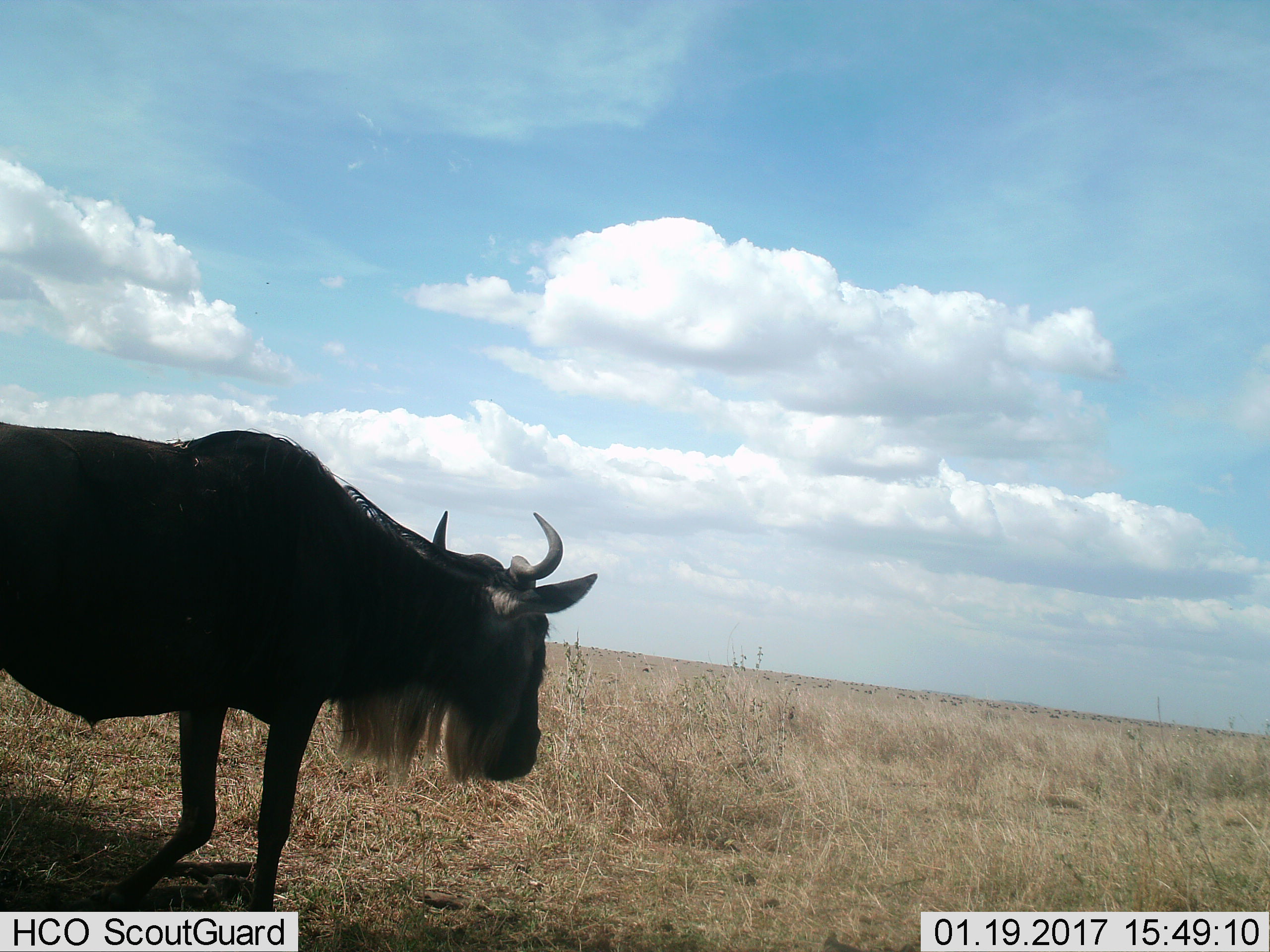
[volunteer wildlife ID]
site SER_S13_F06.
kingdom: Animalia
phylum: Chordata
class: Mammalia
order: Artiodactyla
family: Bovidae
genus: Connochaetes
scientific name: Connochaetes taurinus taurinus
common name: blue wildebeest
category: wildebeestblue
Wildebeestblue (blue wildebeest) (Connochaetes taurinus taurinus), count 1. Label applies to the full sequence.